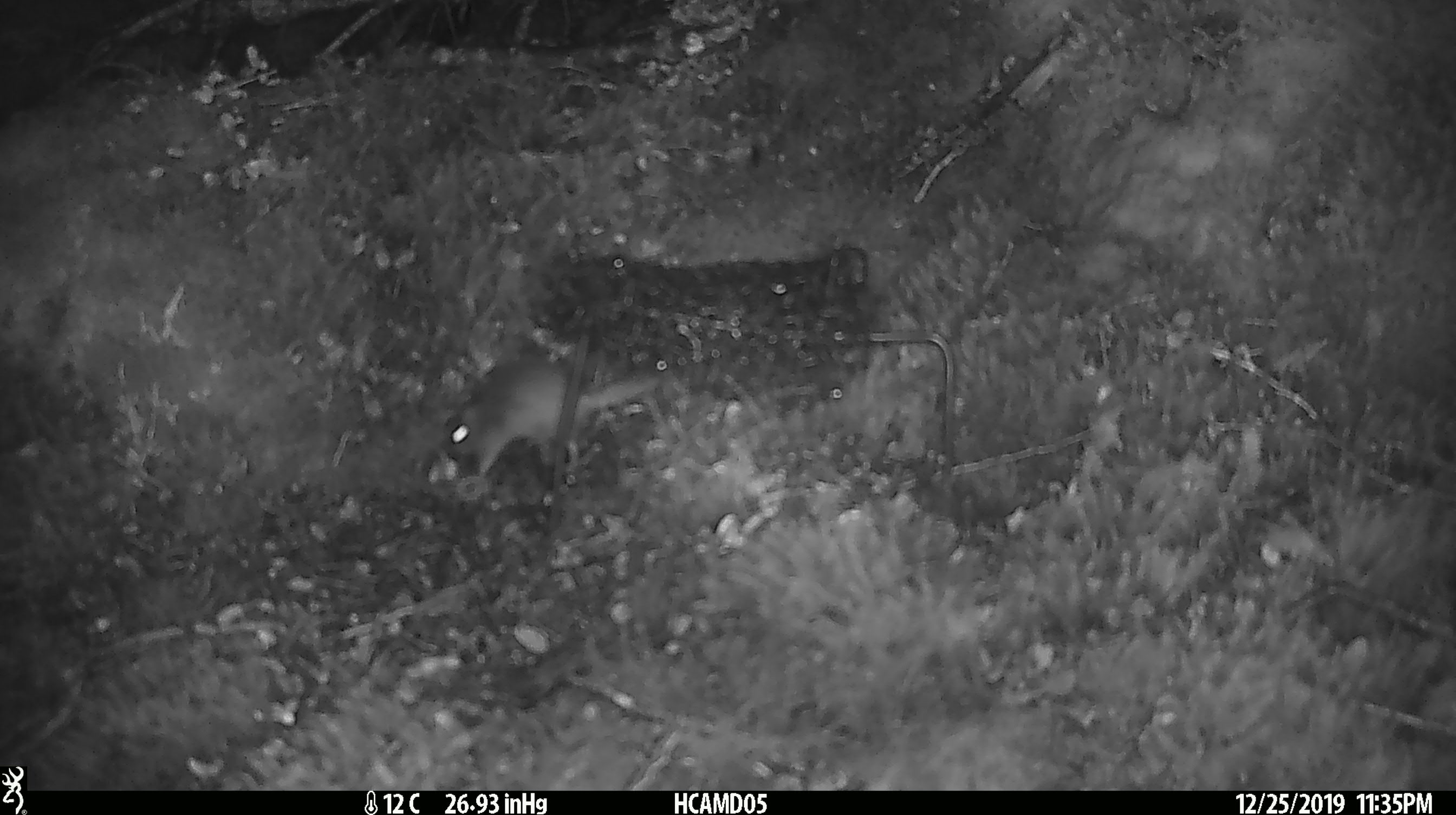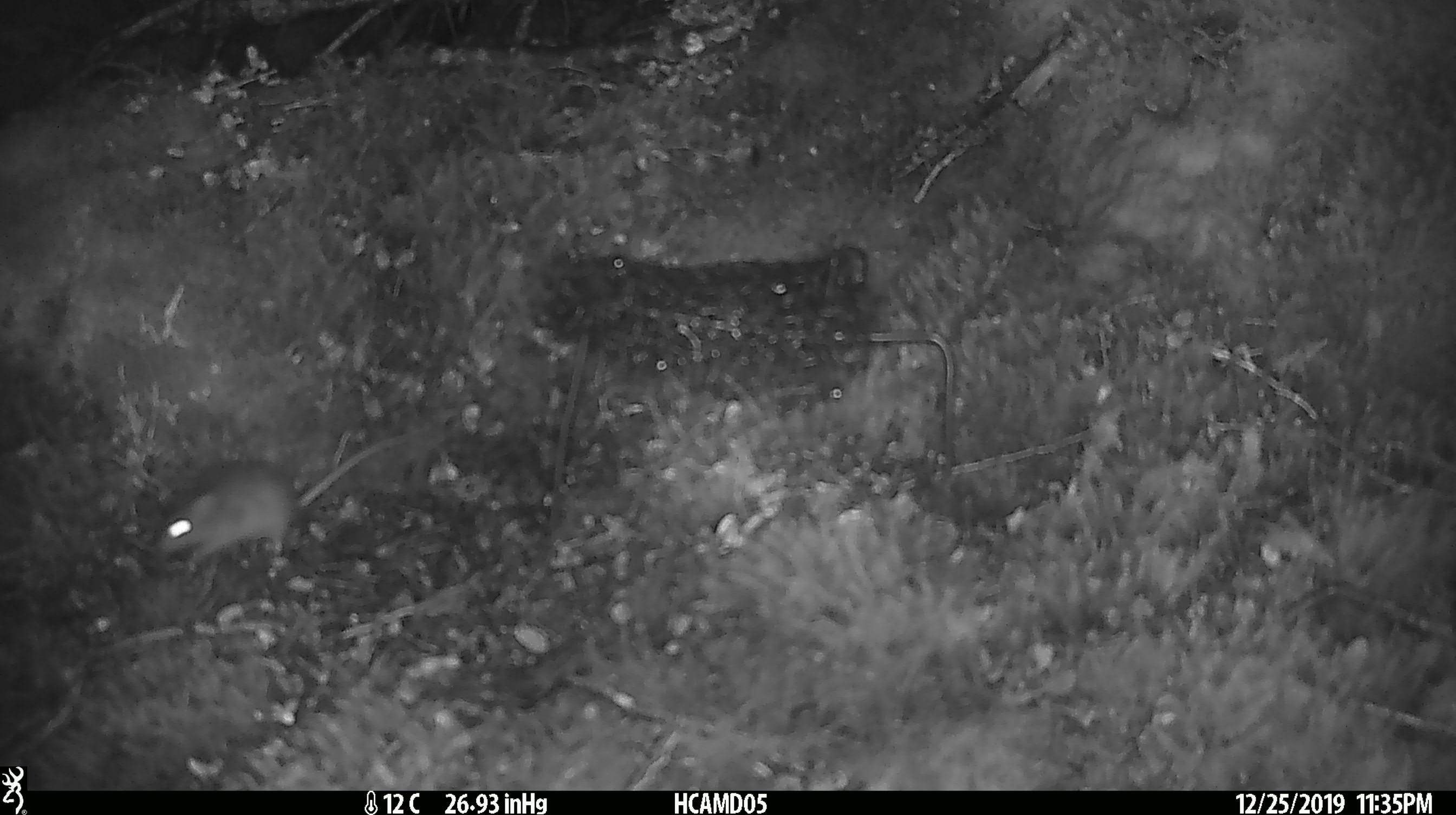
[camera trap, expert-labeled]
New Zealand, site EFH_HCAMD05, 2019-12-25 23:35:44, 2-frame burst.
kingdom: Animalia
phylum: Chordata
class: Mammalia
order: Rodentia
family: Muridae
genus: Mus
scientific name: Mus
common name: mouse